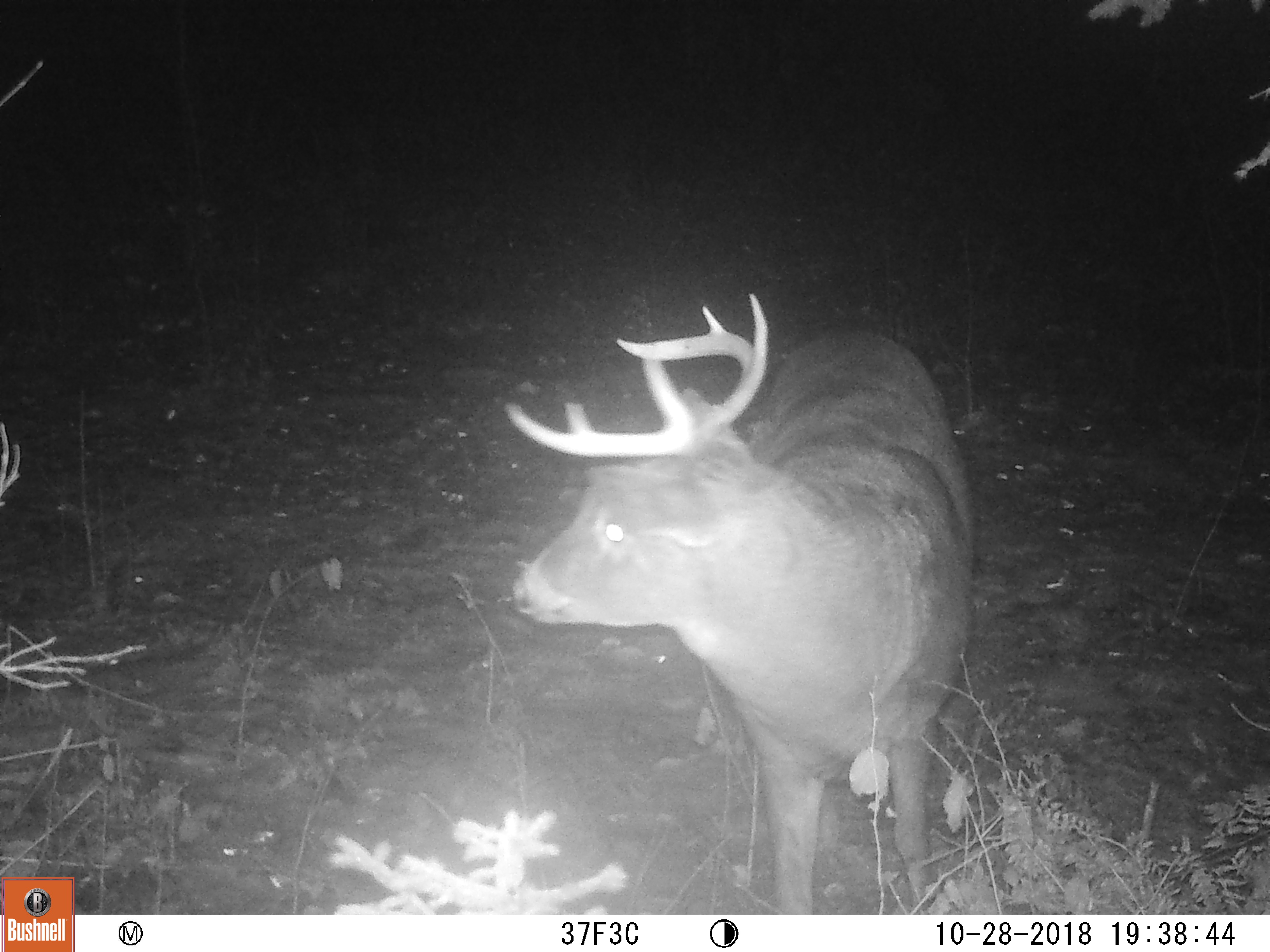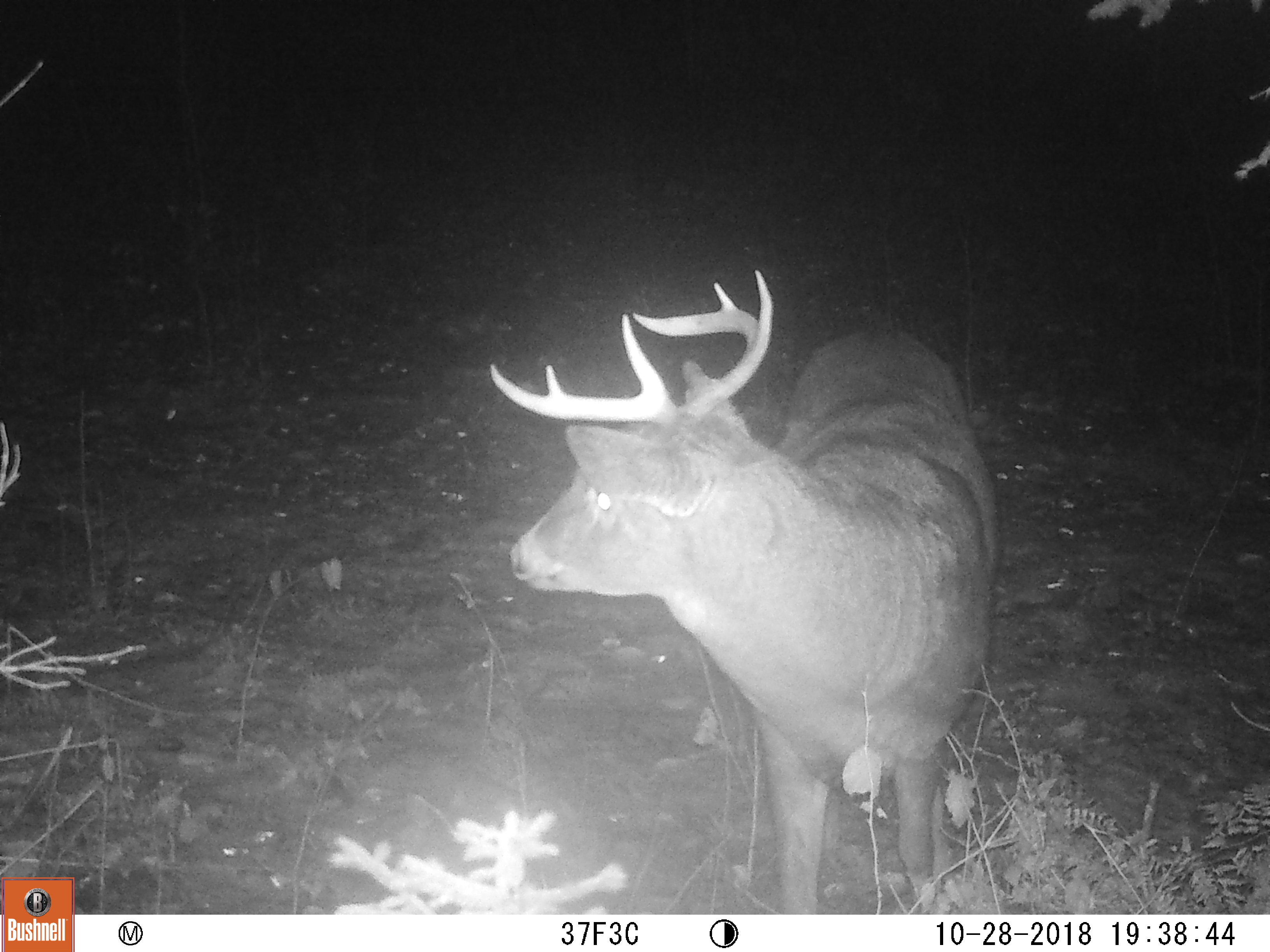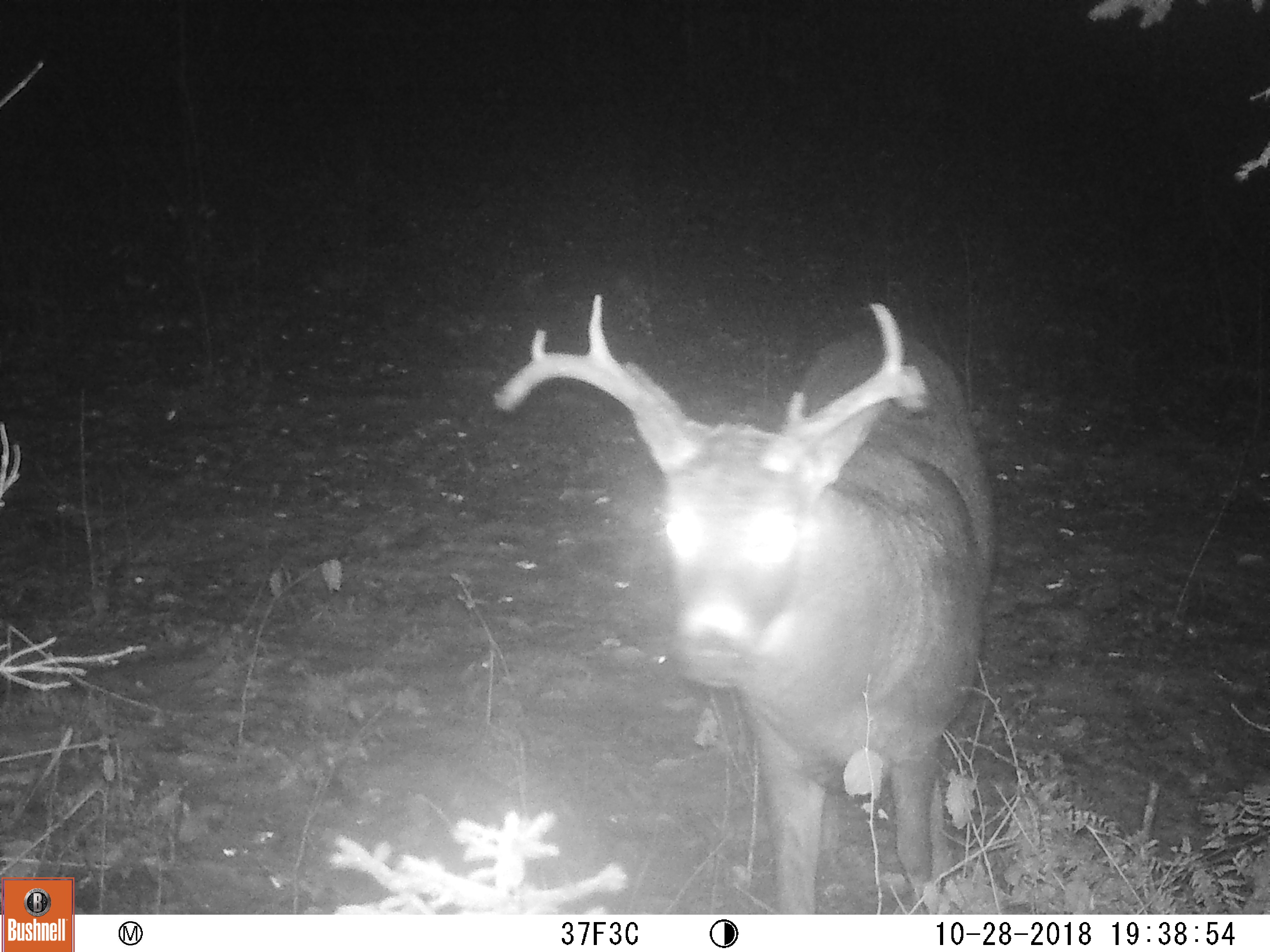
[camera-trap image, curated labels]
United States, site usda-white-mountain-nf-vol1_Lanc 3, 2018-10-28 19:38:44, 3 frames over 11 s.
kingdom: Animalia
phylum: Chordata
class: Mammalia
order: Artiodactyla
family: Cervidae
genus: Odocoileus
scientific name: Odocoileus virginianus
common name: white-tailed deer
White-tailed deer (Odocoileus virginianus).